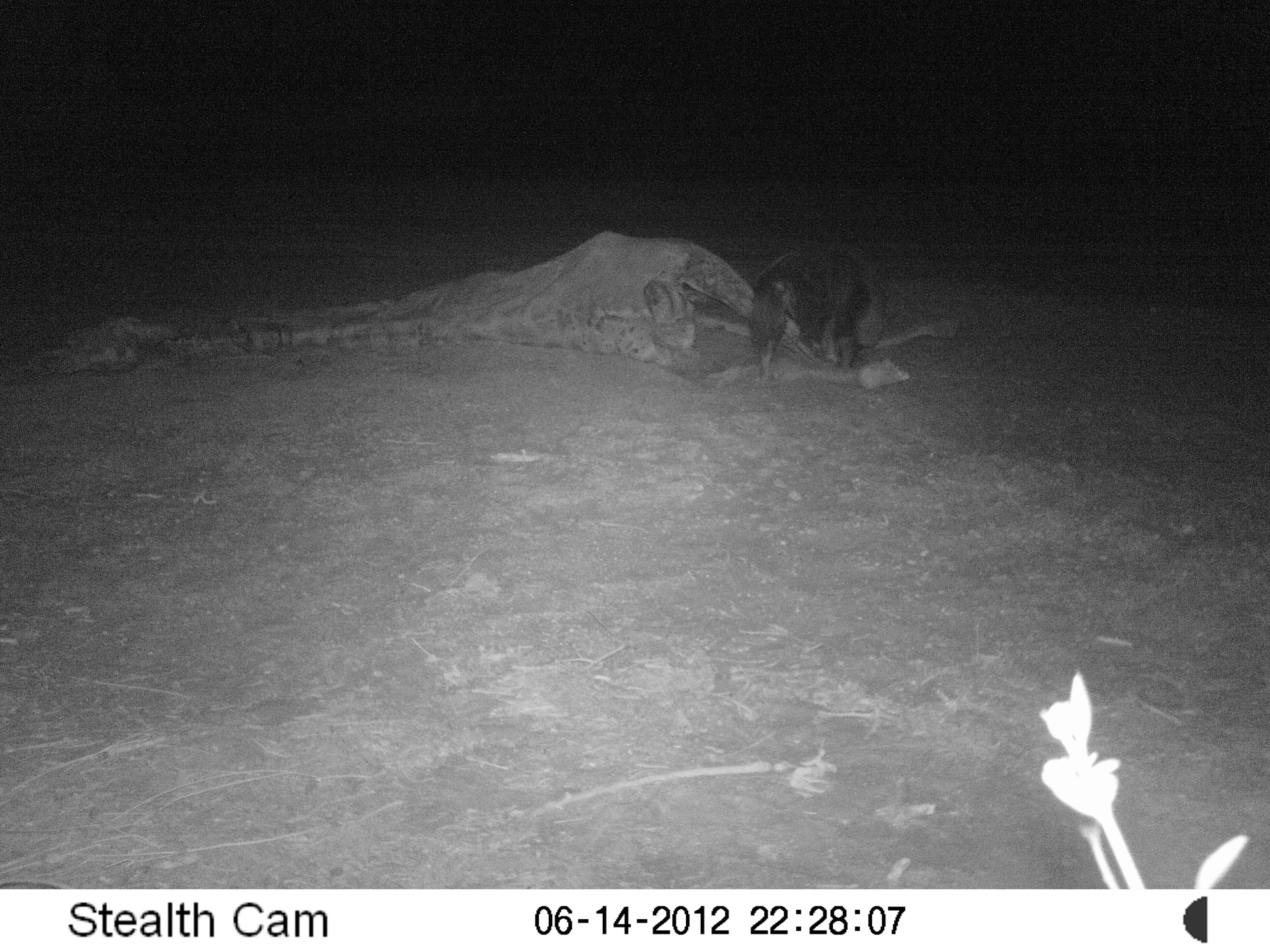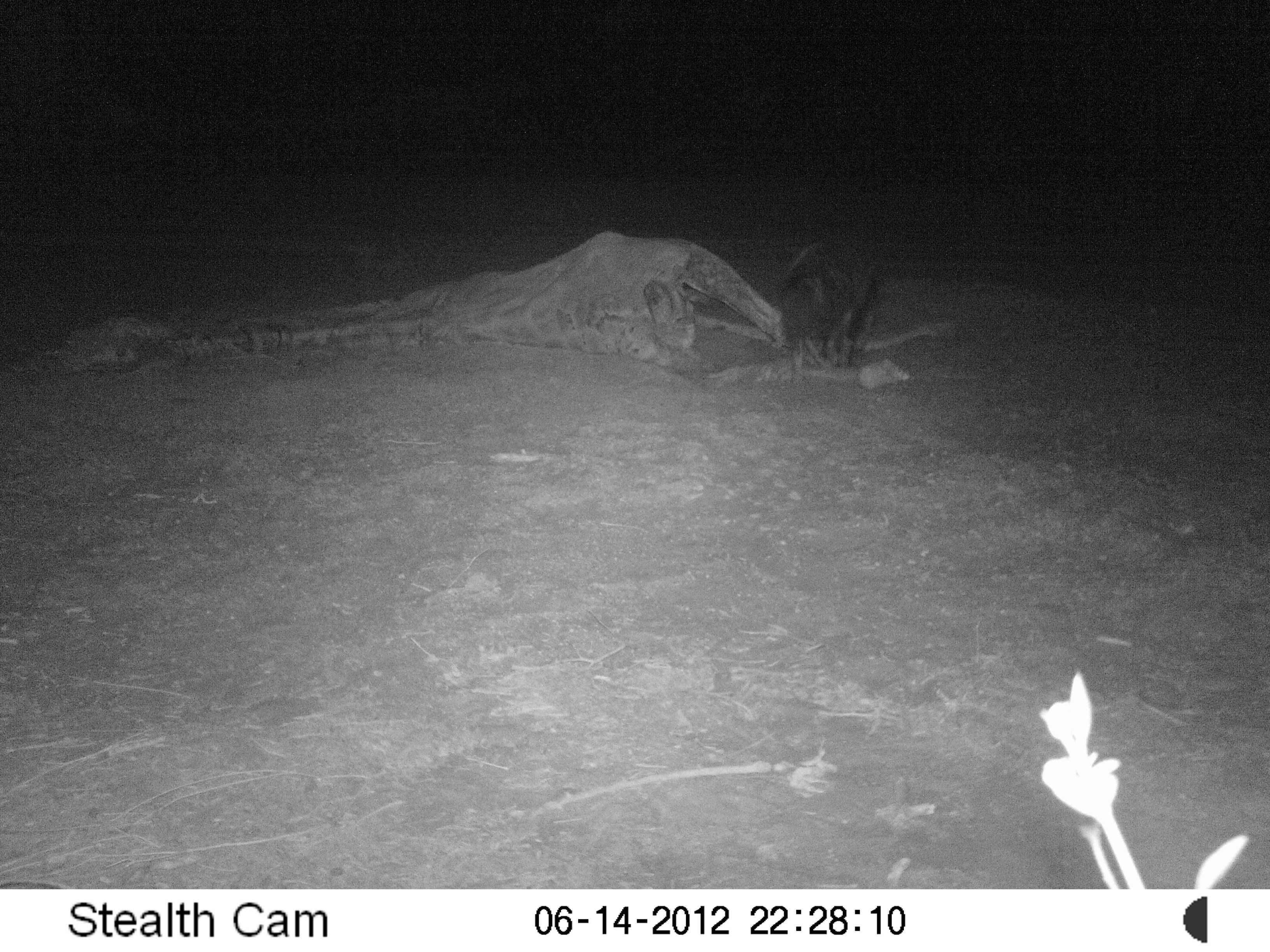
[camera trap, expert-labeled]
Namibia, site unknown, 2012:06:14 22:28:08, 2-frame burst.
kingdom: Animalia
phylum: Chordata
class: Mammalia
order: Carnivora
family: Hyaenidae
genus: Parahyaena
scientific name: Parahyaena brunnea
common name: brown hyena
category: hyaena brunnea